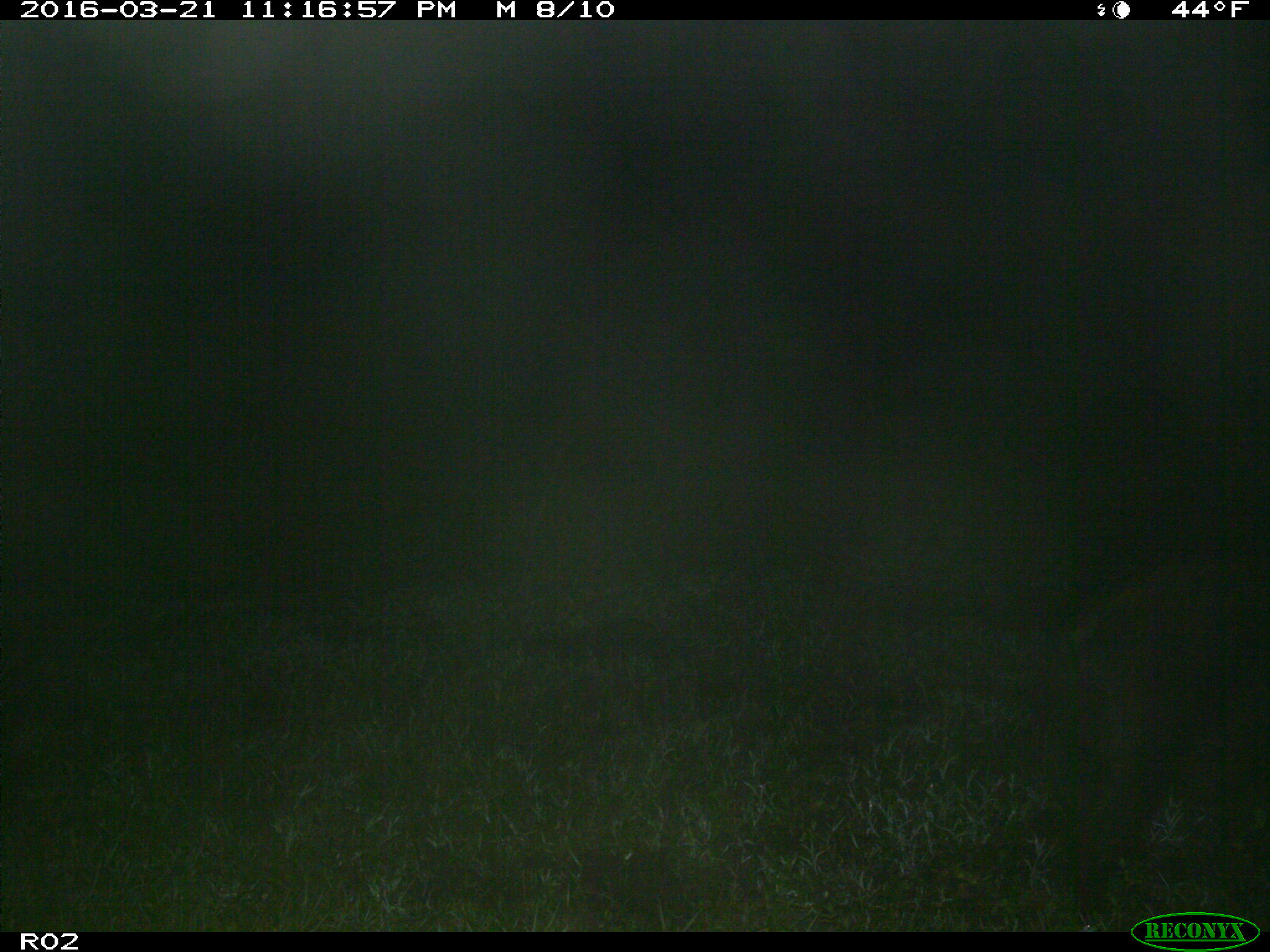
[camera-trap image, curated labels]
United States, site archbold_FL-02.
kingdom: Animalia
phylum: Chordata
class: Mammalia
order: Artiodactyla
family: Suidae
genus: Sus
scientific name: Sus scrofa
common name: wild boar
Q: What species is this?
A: Sus scrofa (wild boar).